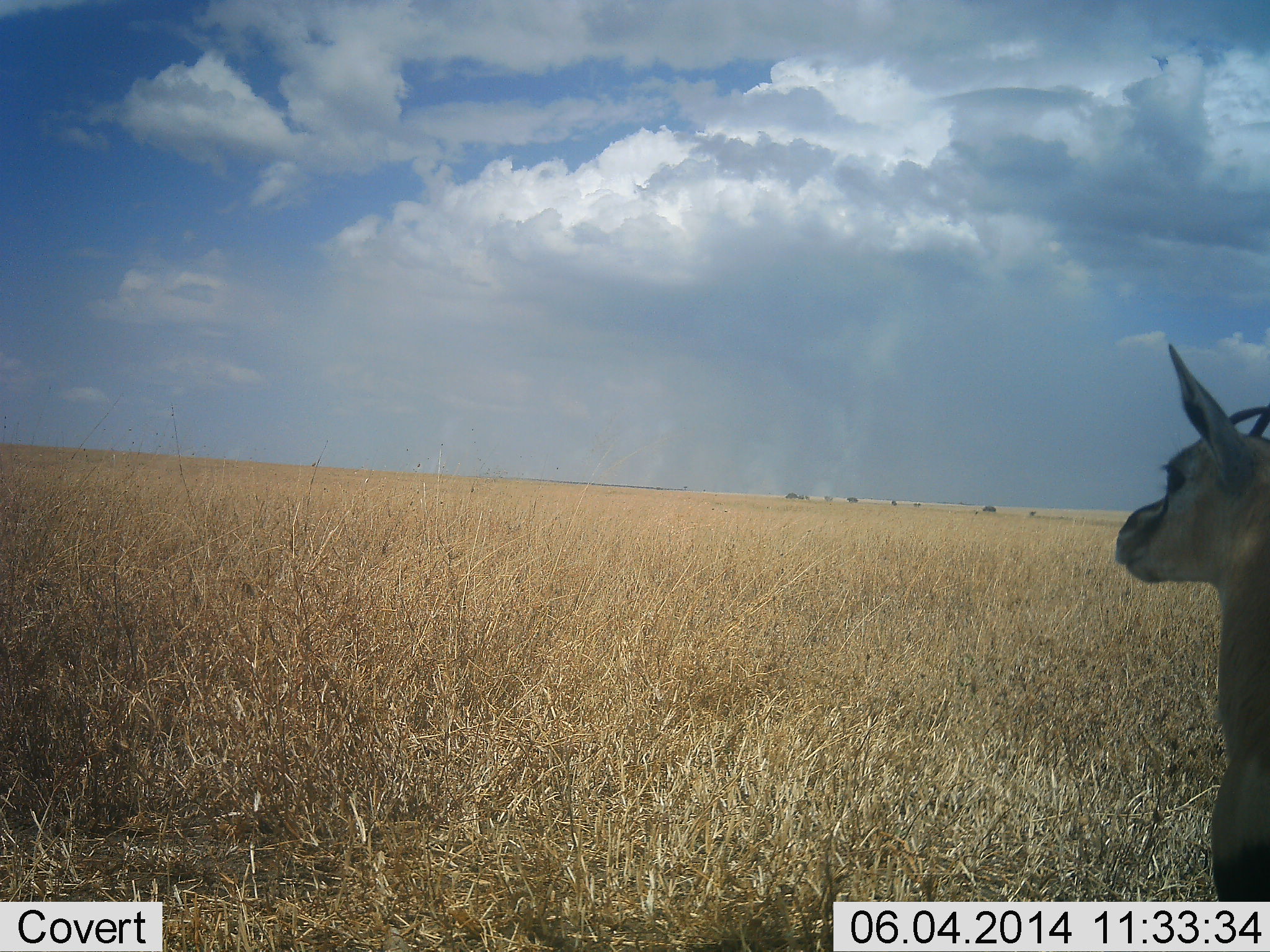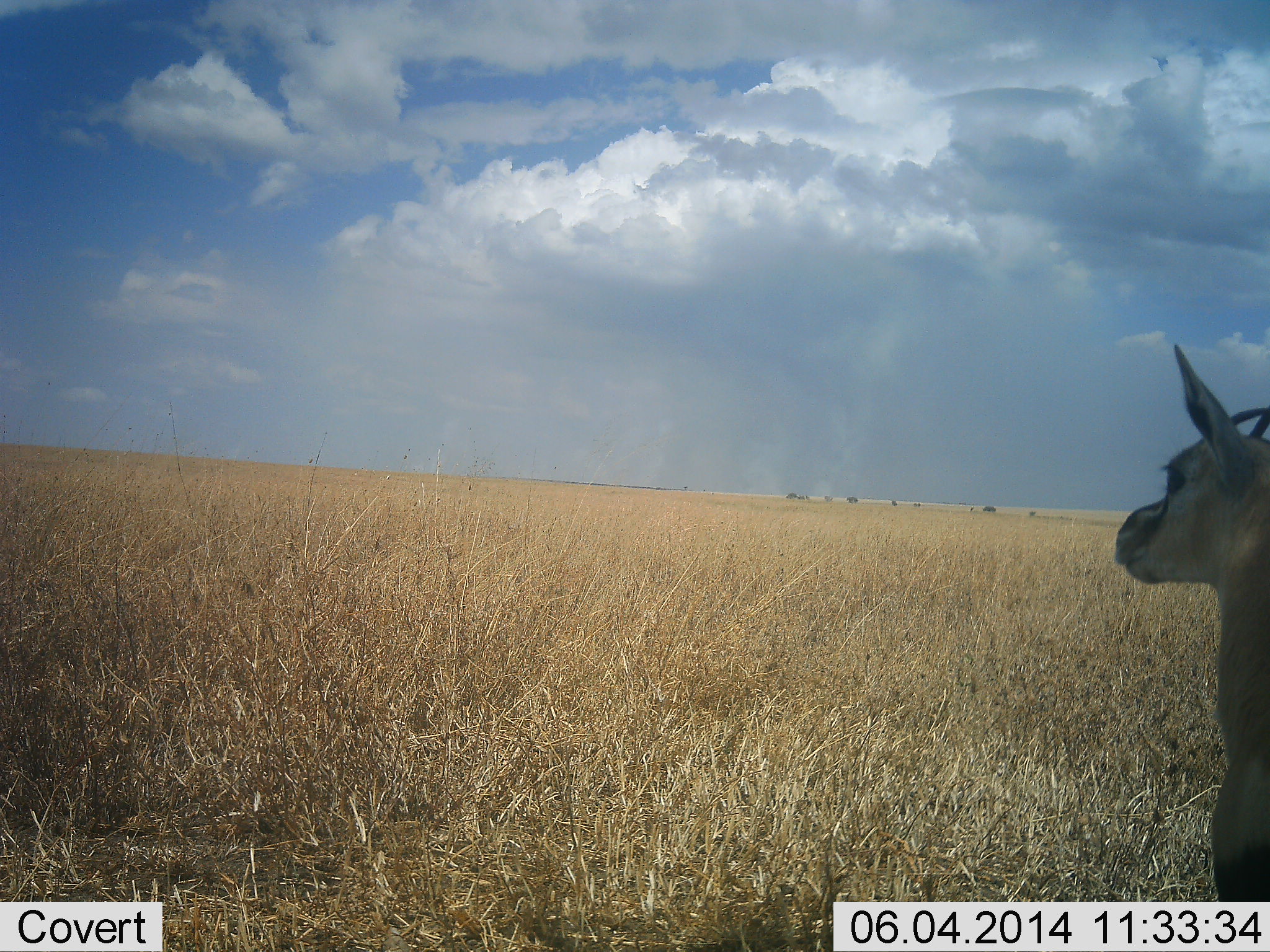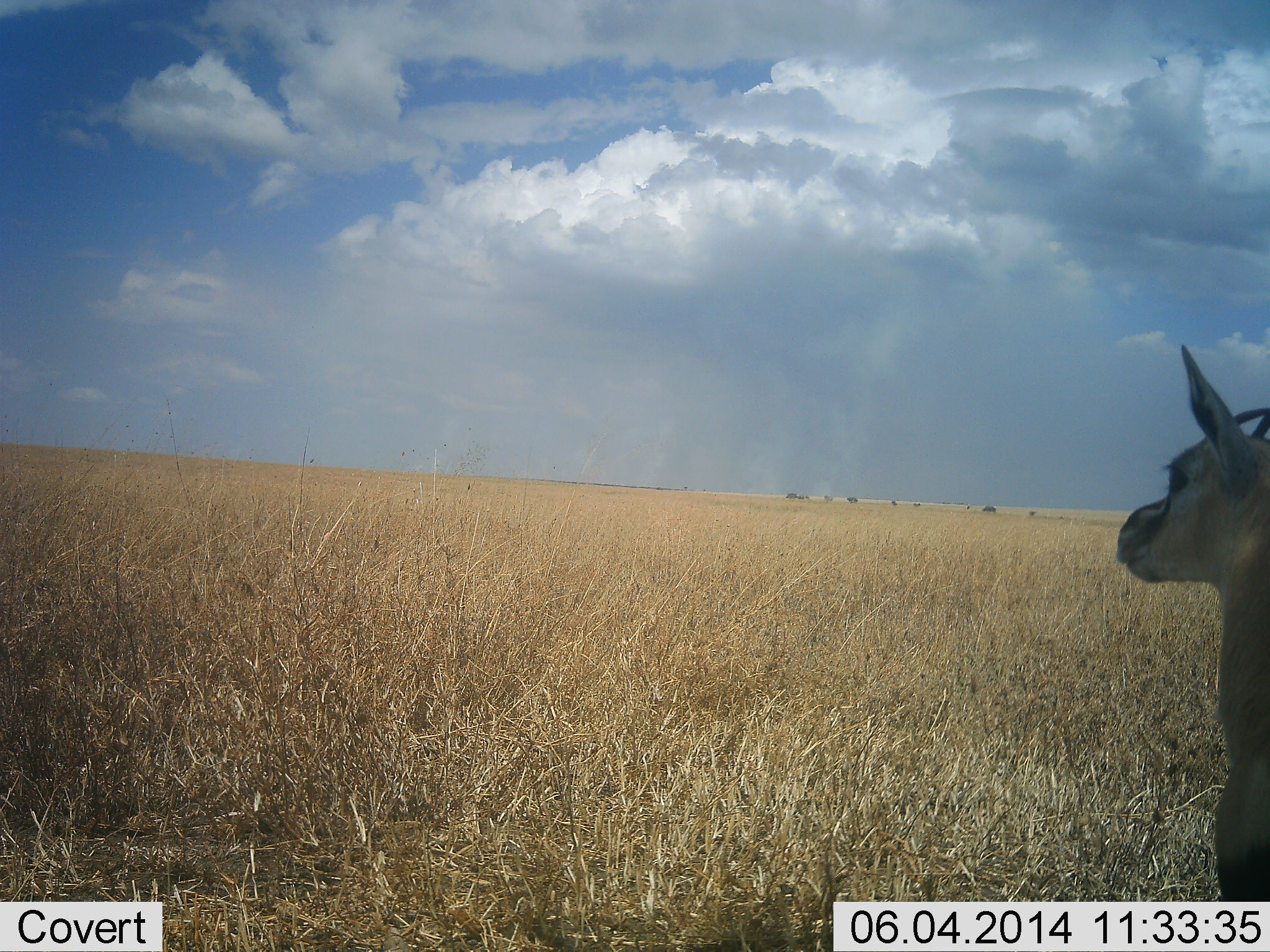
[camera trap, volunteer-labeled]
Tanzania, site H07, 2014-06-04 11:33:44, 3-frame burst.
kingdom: Animalia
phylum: Chordata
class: Mammalia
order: Artiodactyla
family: Bovidae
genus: Eudorcas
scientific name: Eudorcas thomsonii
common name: thomson's gazelle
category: gazellethomsons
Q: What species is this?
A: Gazellethomsons (thomson's gazelle) (Eudorcas thomsonii).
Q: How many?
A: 1.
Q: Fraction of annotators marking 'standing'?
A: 90%.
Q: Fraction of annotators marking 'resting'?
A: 10%.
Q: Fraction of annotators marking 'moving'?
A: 0%.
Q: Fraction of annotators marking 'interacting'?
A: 0%.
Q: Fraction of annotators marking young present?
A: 0%.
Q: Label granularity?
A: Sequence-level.